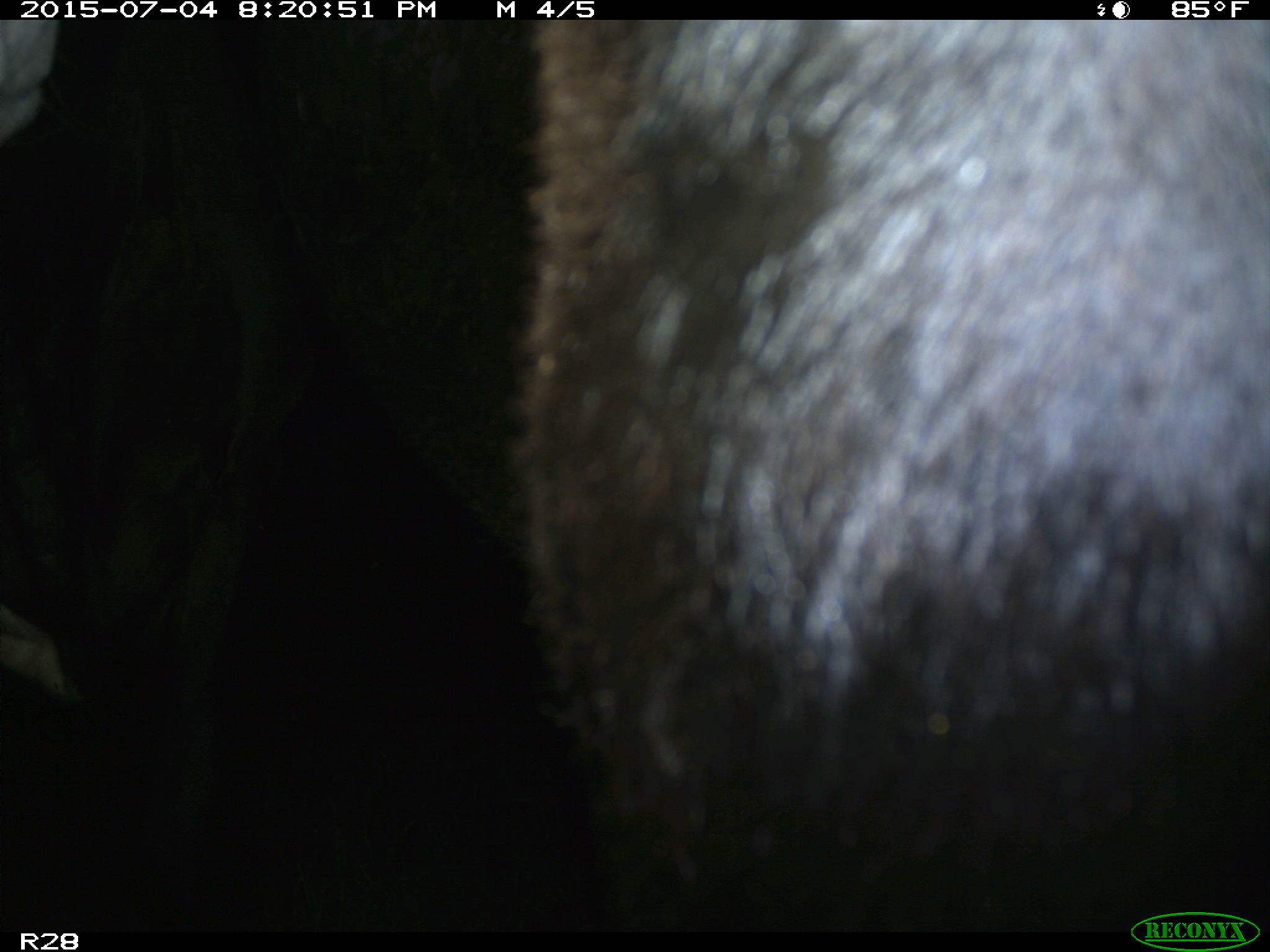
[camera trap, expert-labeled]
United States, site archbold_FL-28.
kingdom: Animalia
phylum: Chordata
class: Mammalia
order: Artiodactyla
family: Bovidae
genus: Bos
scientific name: Bos taurus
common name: domestic cow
Bos taurus (domestic cow).